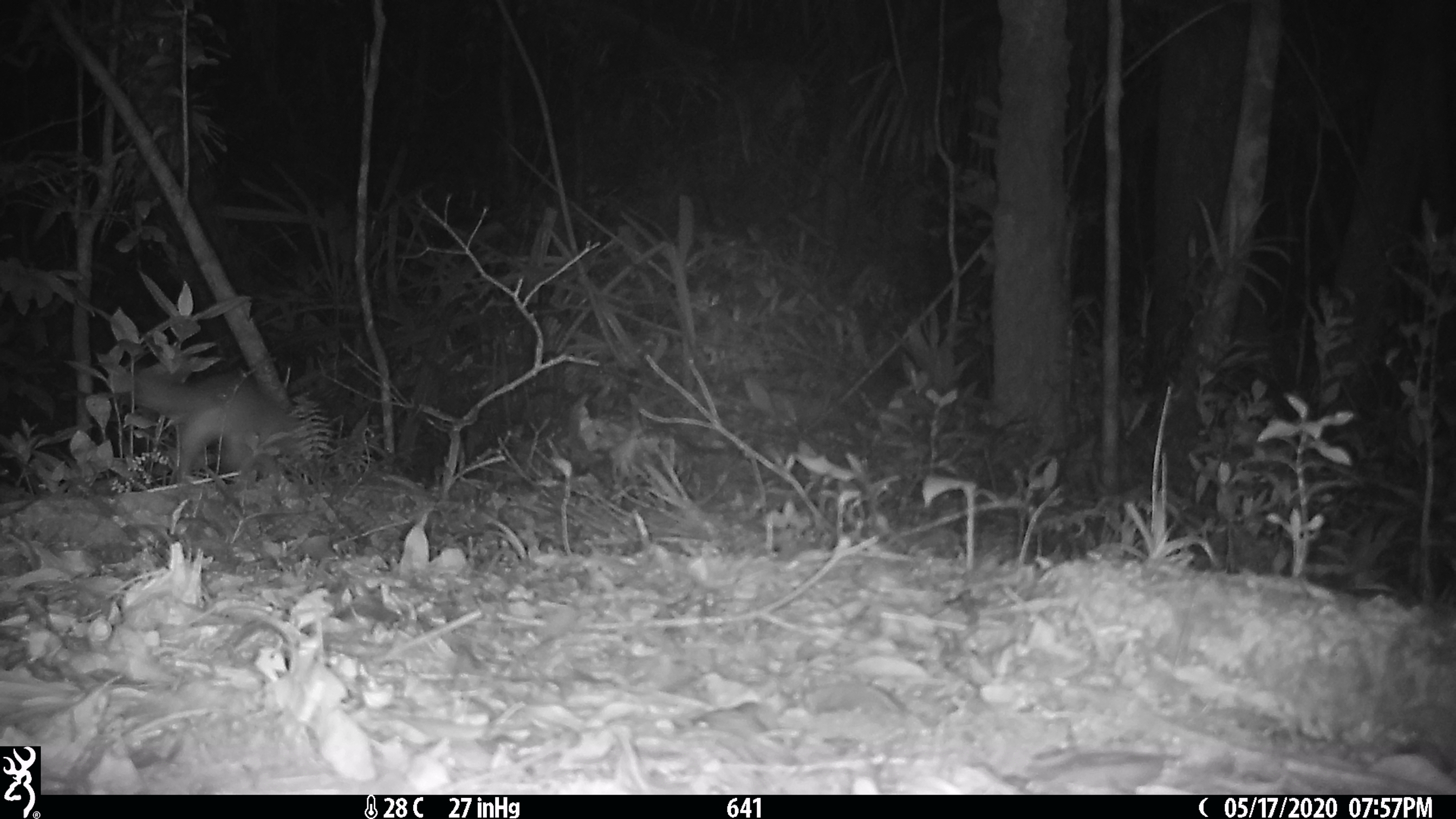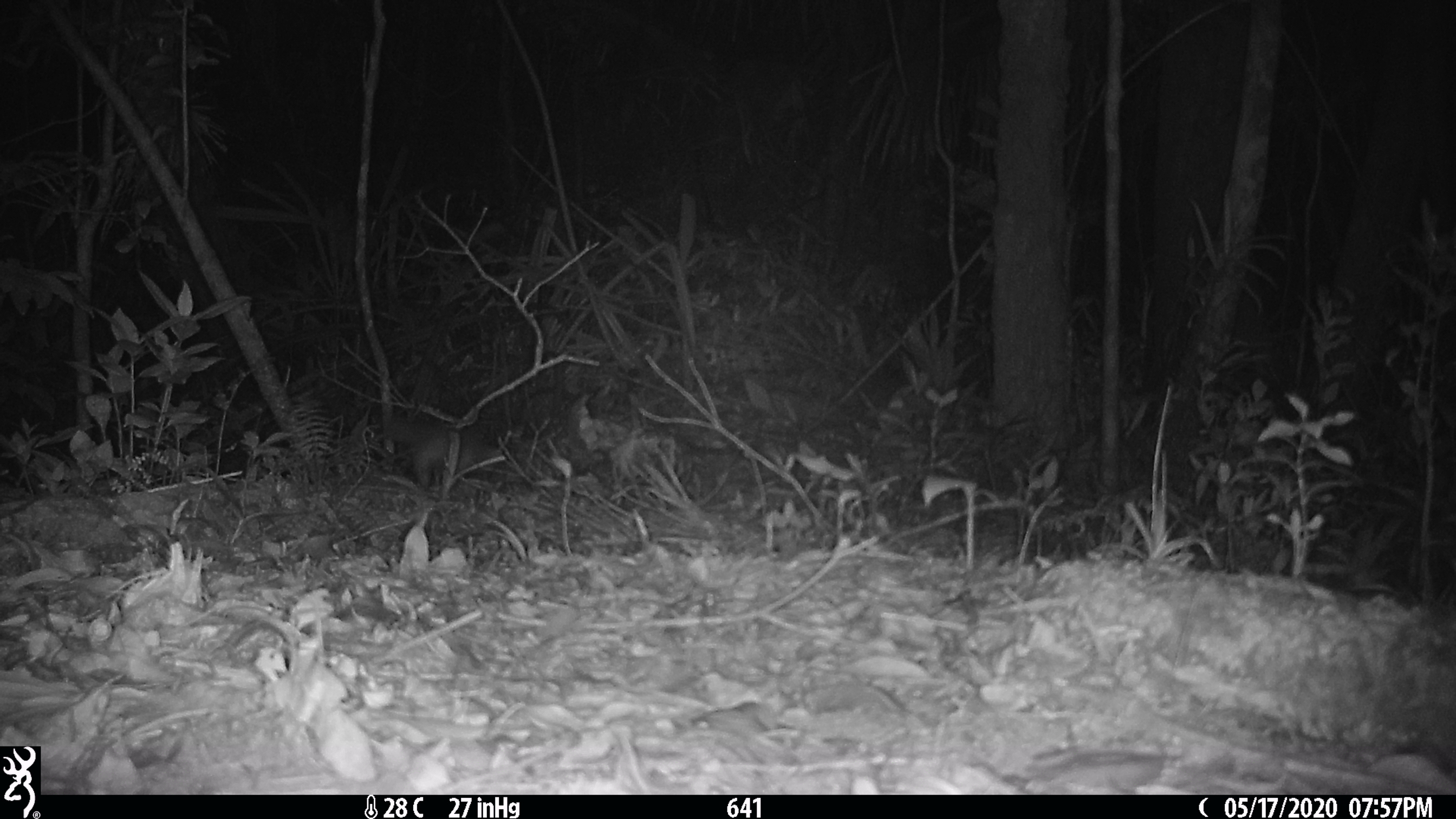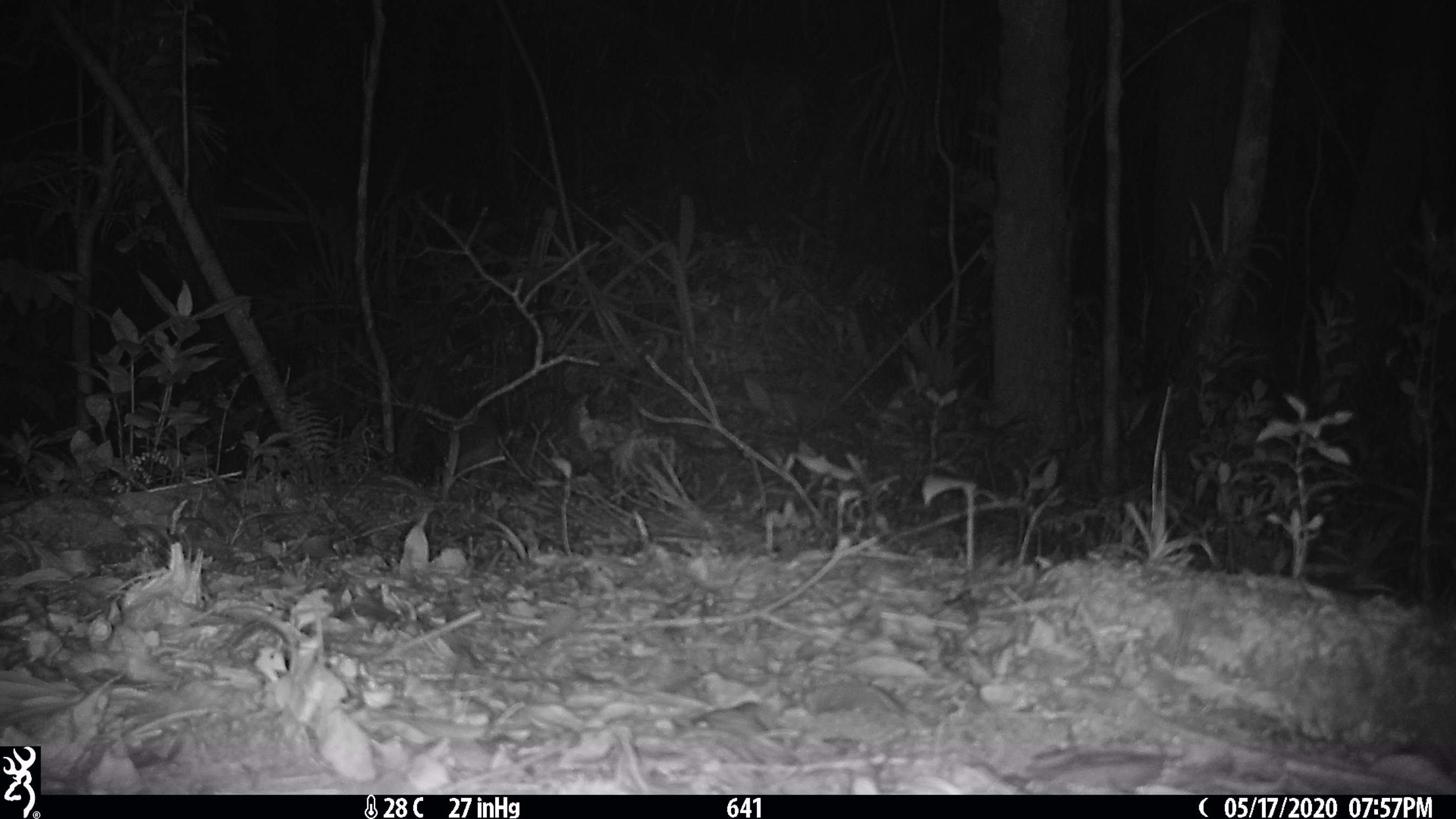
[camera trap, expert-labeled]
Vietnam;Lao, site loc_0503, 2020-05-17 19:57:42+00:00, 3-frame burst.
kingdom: Animalia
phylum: Chordata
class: Mammalia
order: Carnivora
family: Mustelidae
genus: Melogale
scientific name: Melogale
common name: ferret badger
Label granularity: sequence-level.